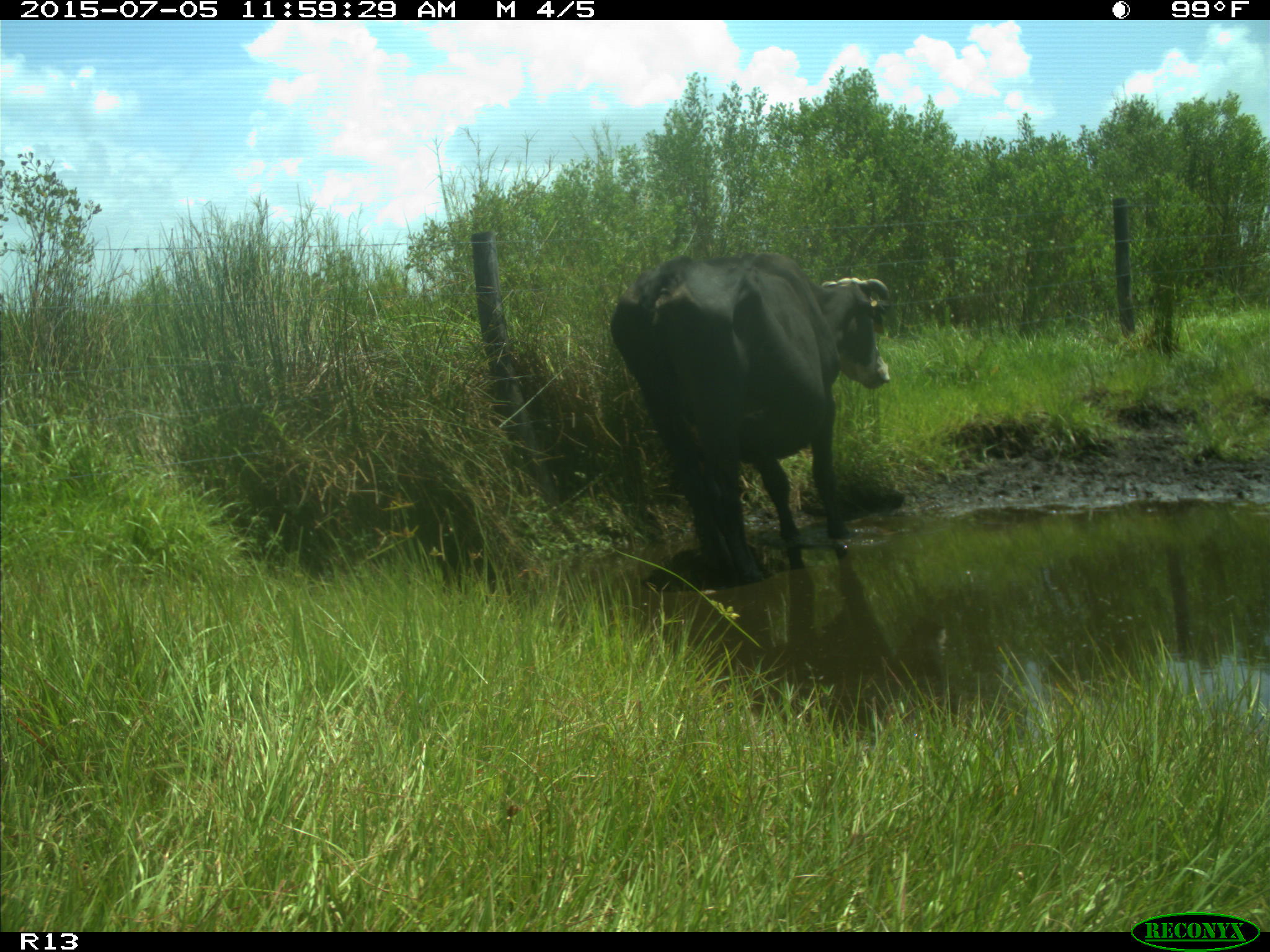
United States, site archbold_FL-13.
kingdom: Animalia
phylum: Chordata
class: Mammalia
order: Artiodactyla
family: Bovidae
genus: Bos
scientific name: Bos taurus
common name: domestic cow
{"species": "Bos taurus (domestic cow)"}